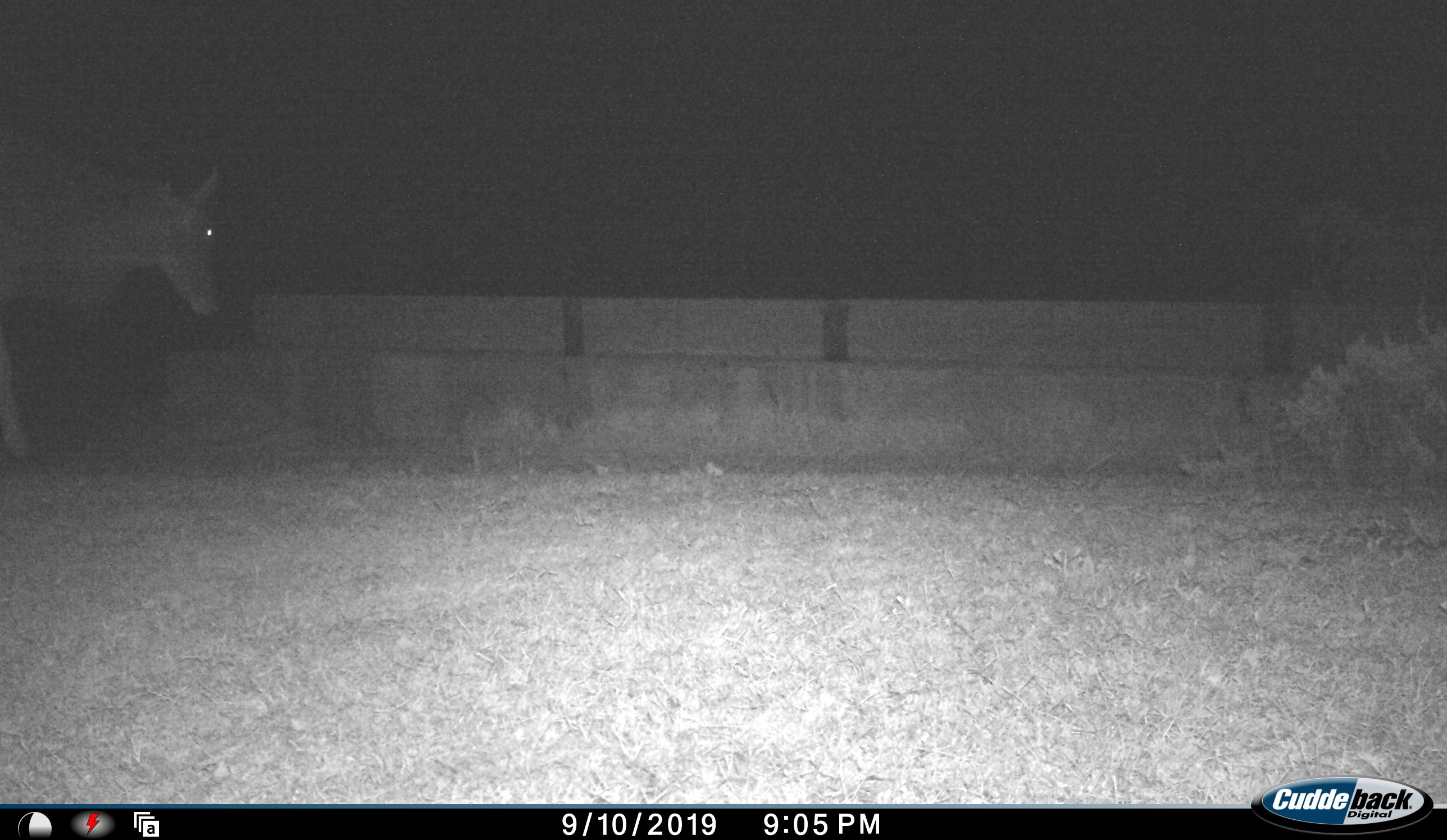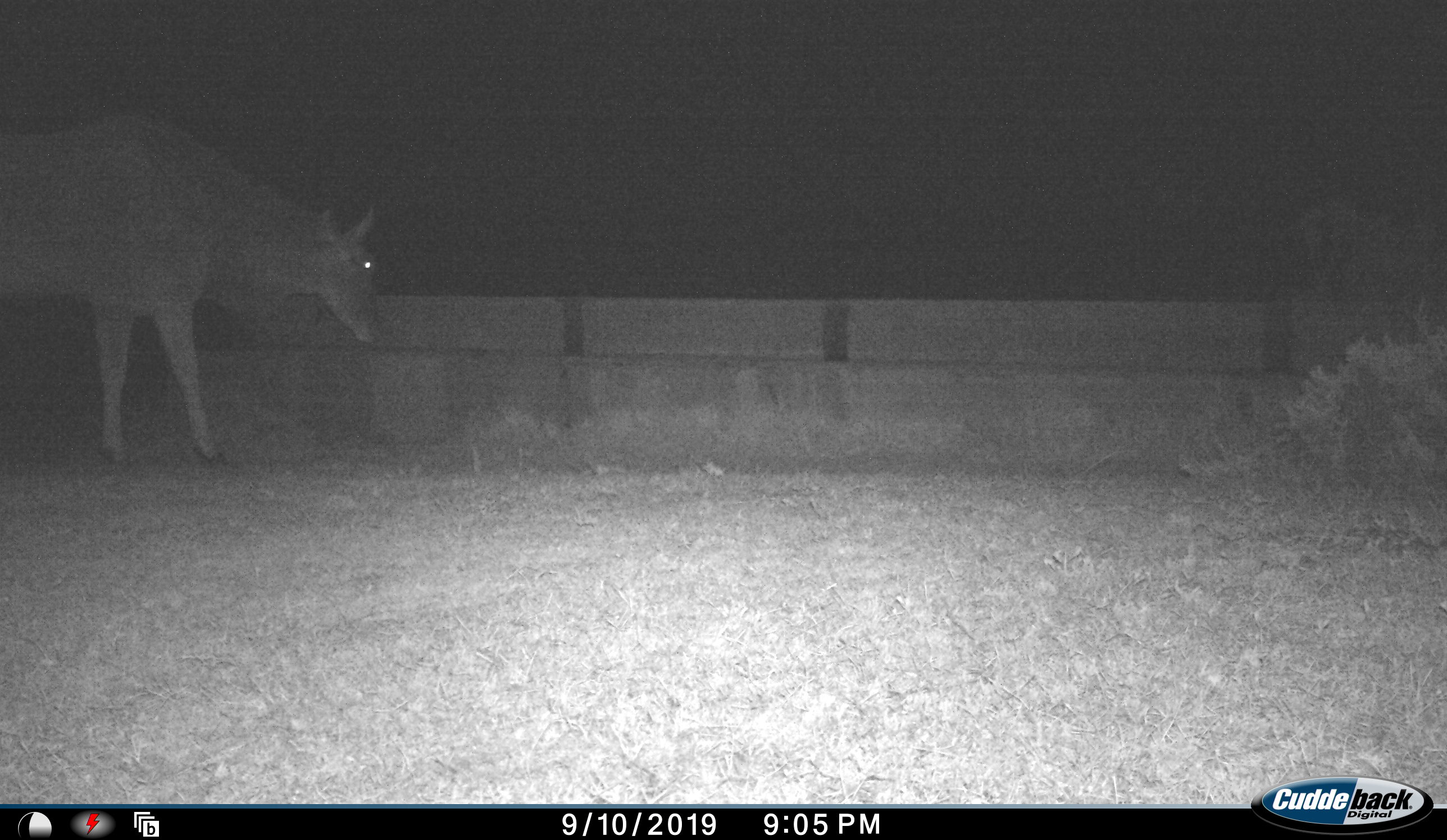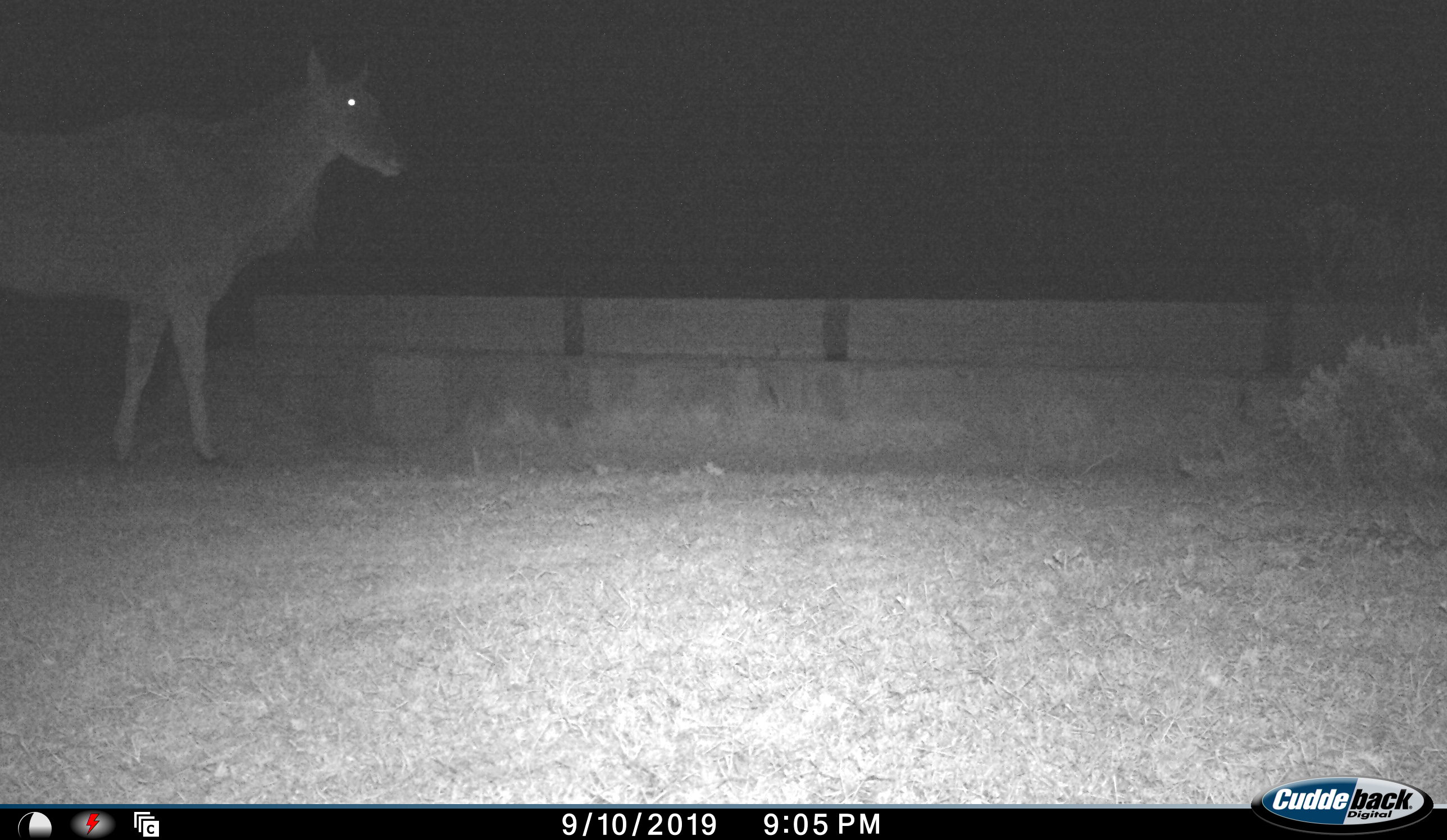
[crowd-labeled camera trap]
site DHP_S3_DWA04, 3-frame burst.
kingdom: Animalia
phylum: Chordata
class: Mammalia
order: Artiodactyla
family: Bovidae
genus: Tragelaphus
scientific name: Tragelaphus oryx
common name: eland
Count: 1.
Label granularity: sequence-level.